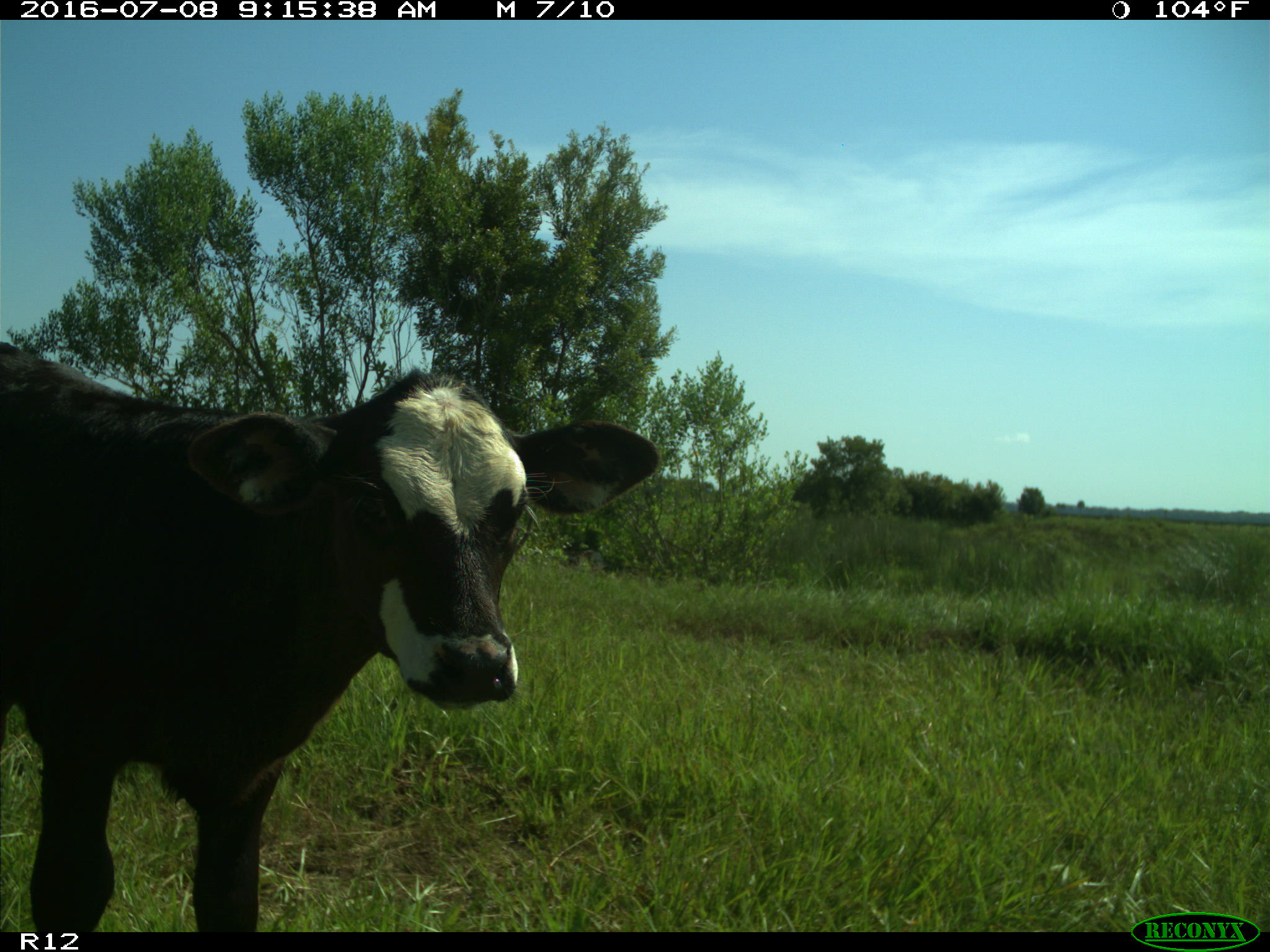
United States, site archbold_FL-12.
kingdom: Animalia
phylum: Chordata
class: Mammalia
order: Artiodactyla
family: Bovidae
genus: Bos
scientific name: Bos taurus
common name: domestic cow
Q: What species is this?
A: Bos taurus (domestic cow).